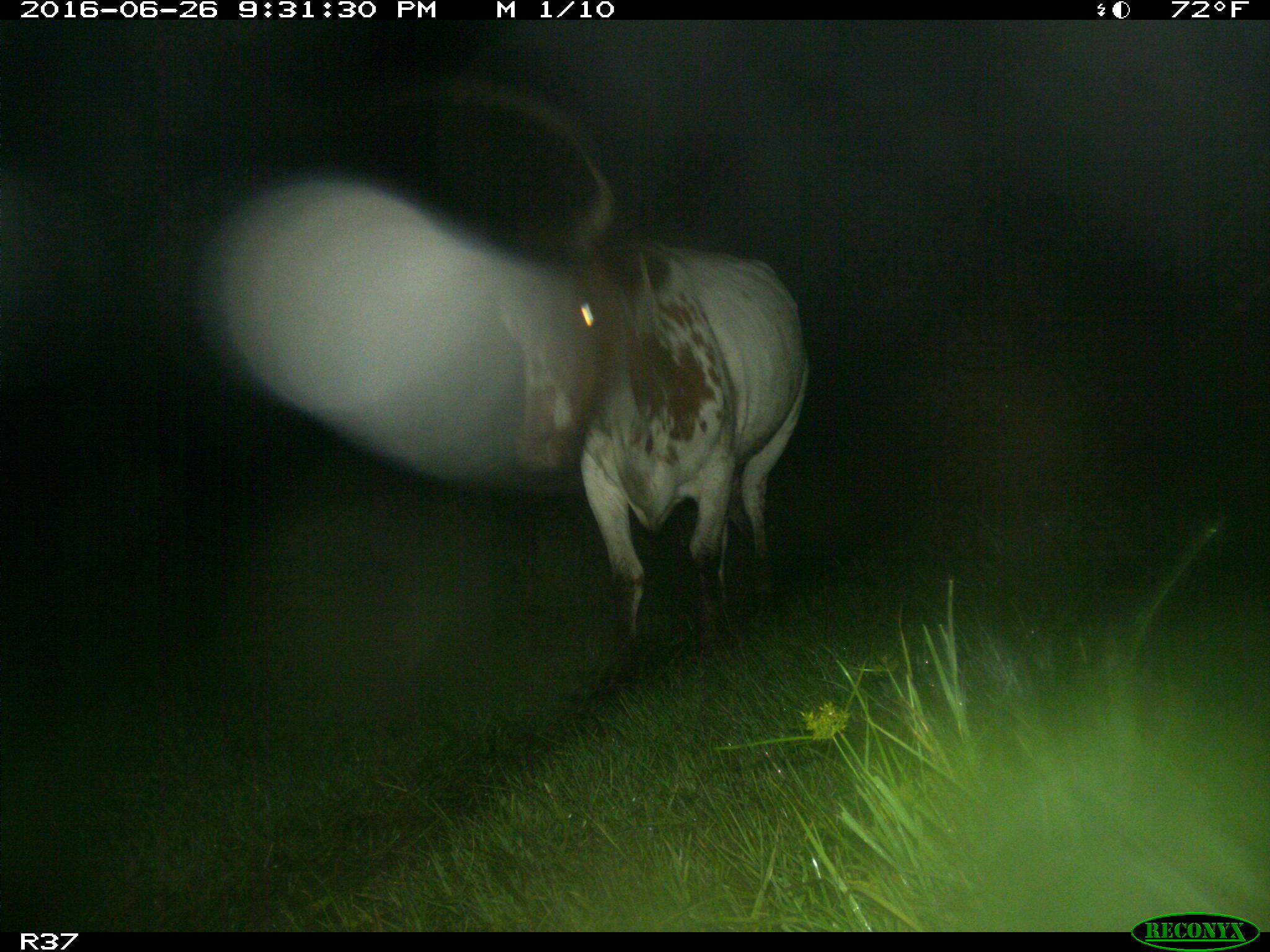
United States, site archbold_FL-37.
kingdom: Animalia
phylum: Chordata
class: Mammalia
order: Artiodactyla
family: Bovidae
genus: Bos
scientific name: Bos taurus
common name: domestic cow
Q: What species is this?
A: Bos taurus (domestic cow).